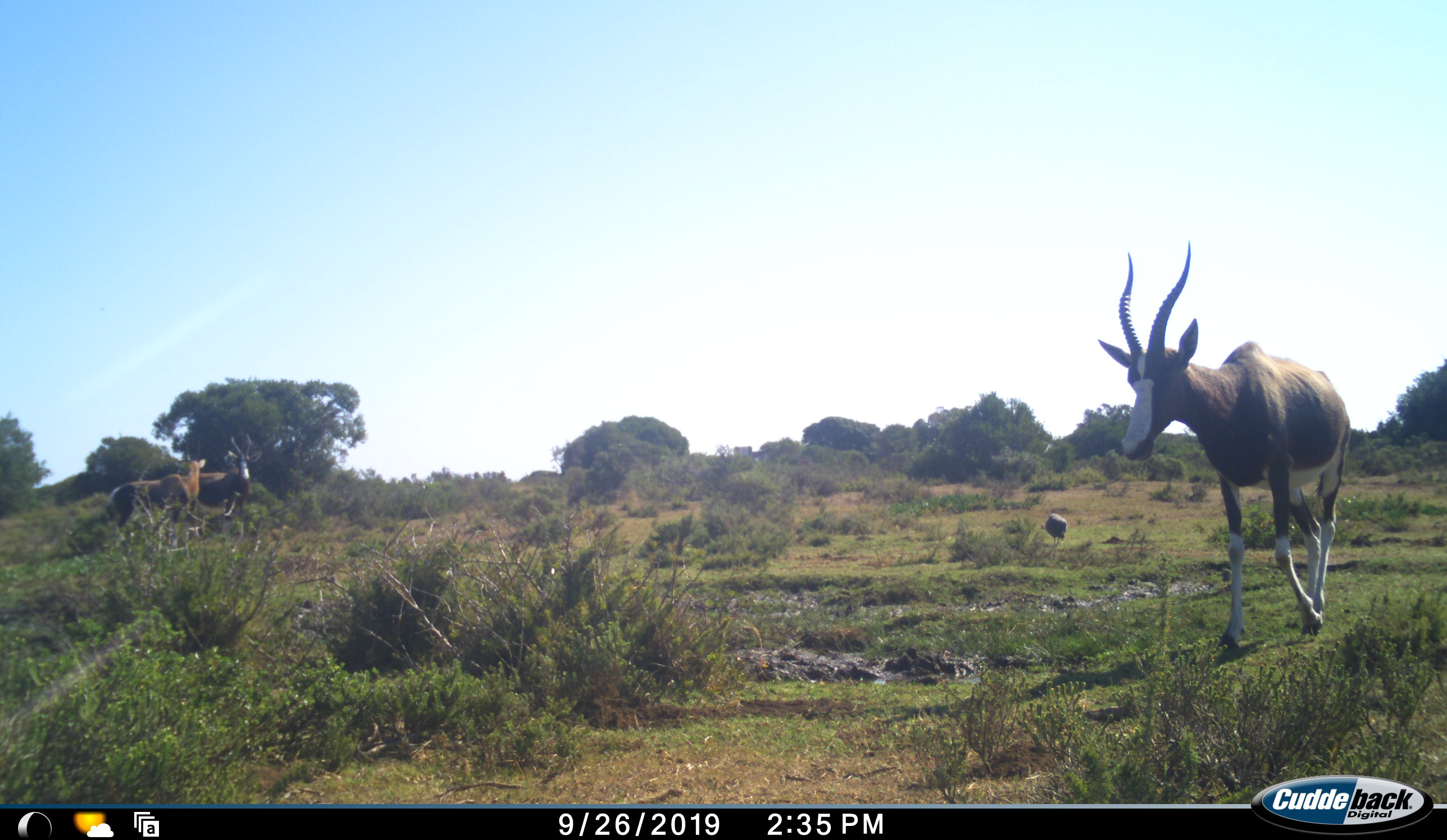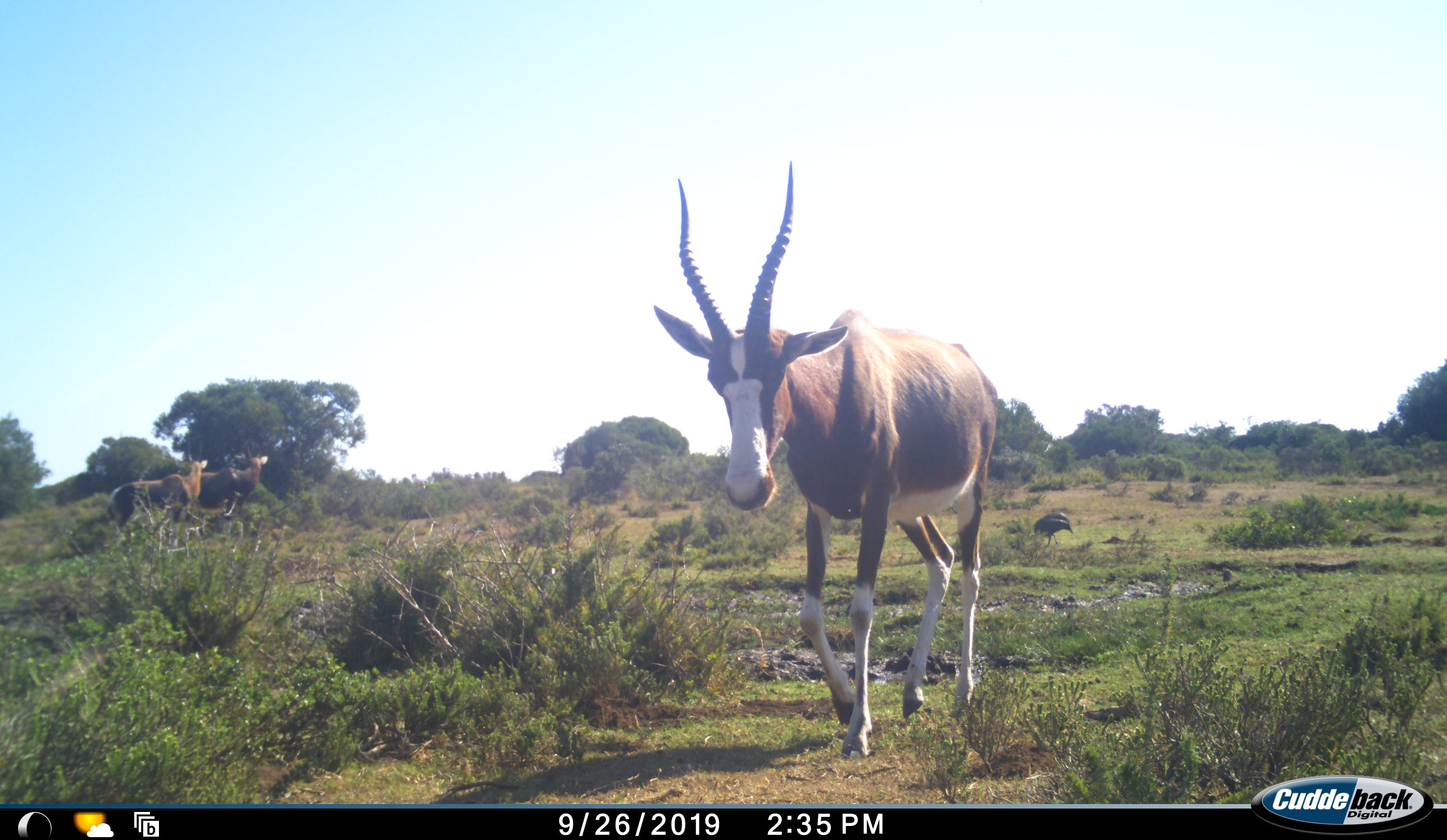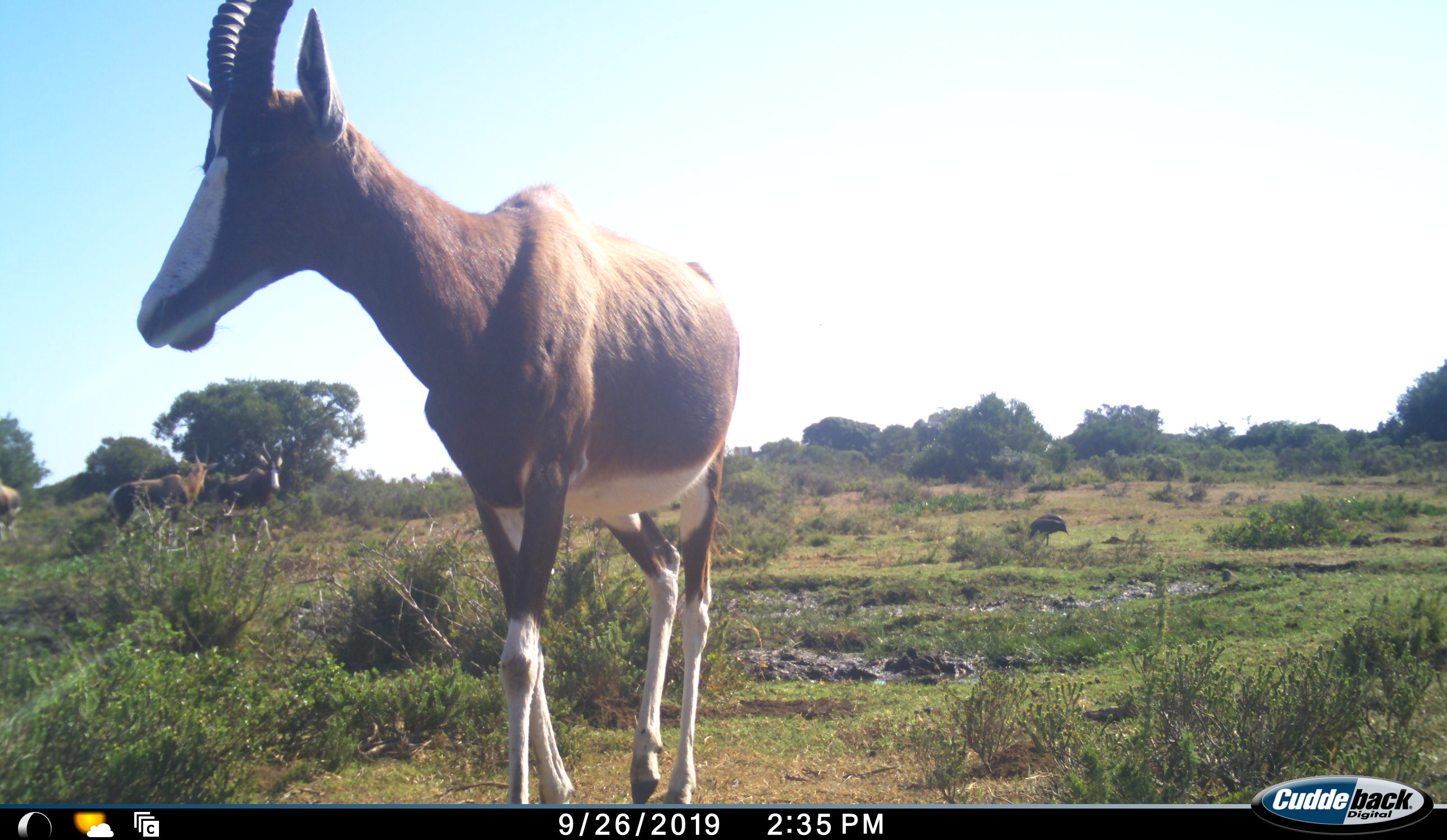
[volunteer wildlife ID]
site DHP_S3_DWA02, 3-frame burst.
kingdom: Animalia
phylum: Chordata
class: Aves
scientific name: Aves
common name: bird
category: birdother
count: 1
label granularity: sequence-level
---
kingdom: Animalia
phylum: Chordata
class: Mammalia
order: Artiodactyla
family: Bovidae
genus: Damaliscus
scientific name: Damaliscus pygargus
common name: bontebok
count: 4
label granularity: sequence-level